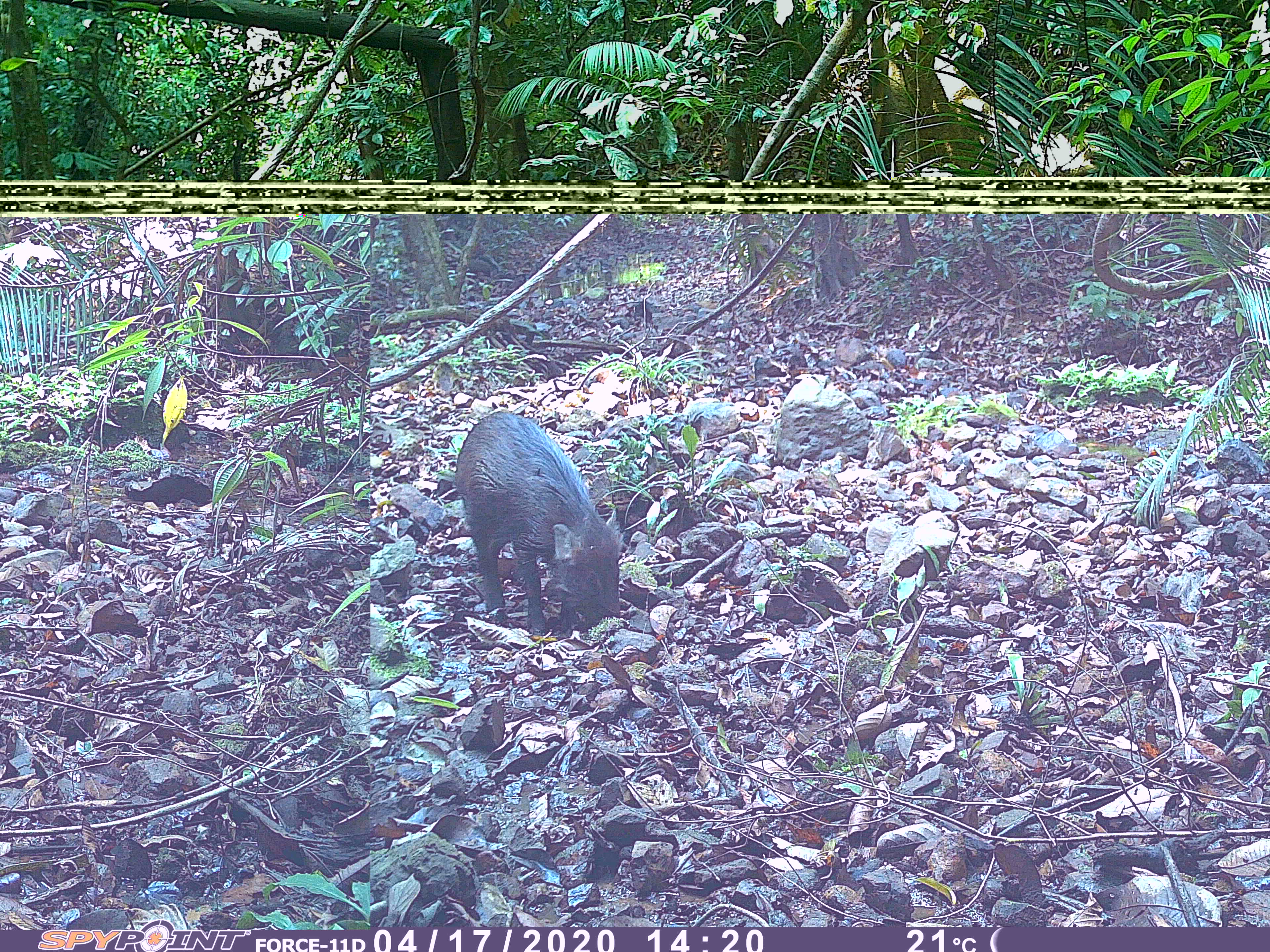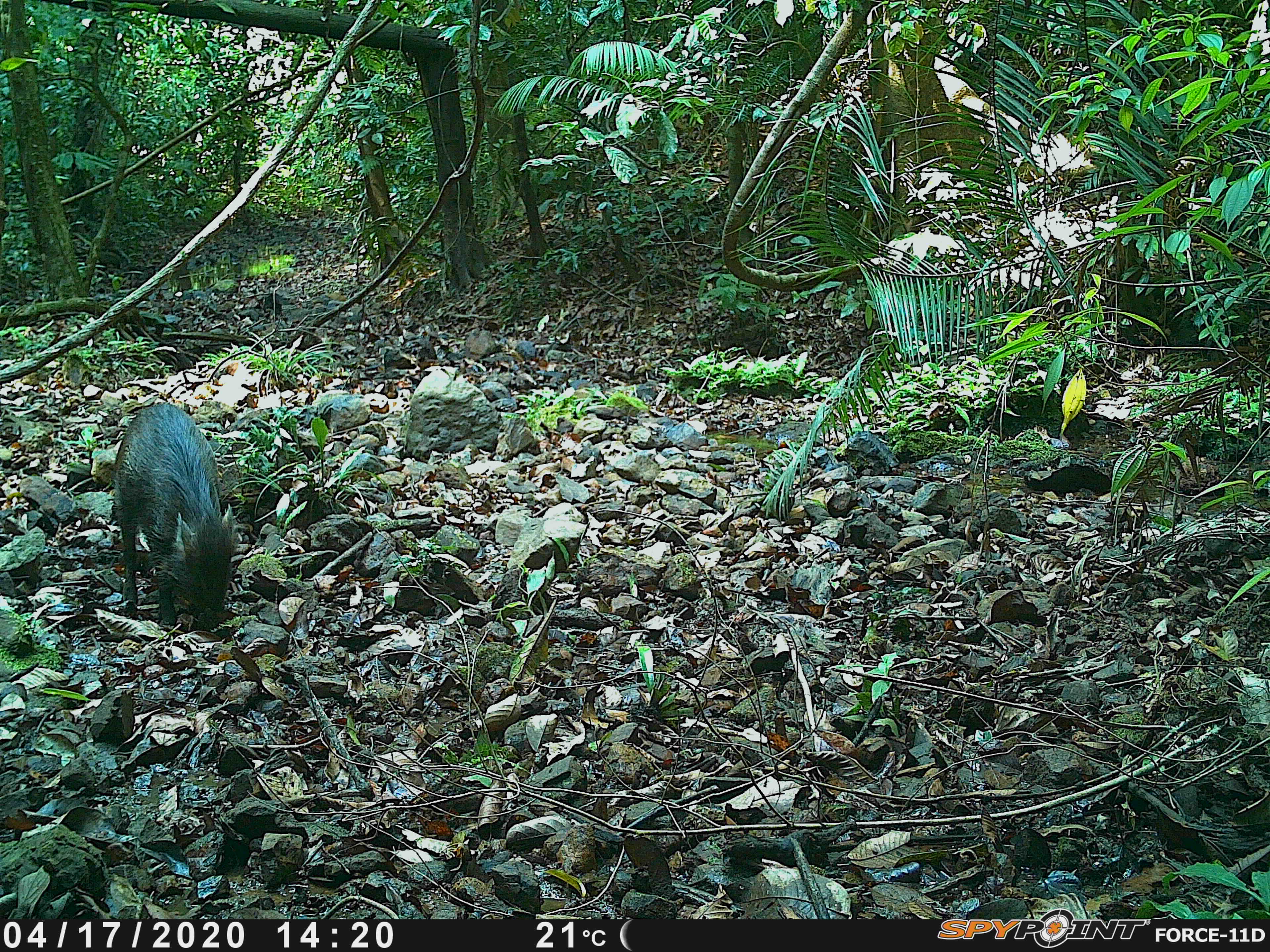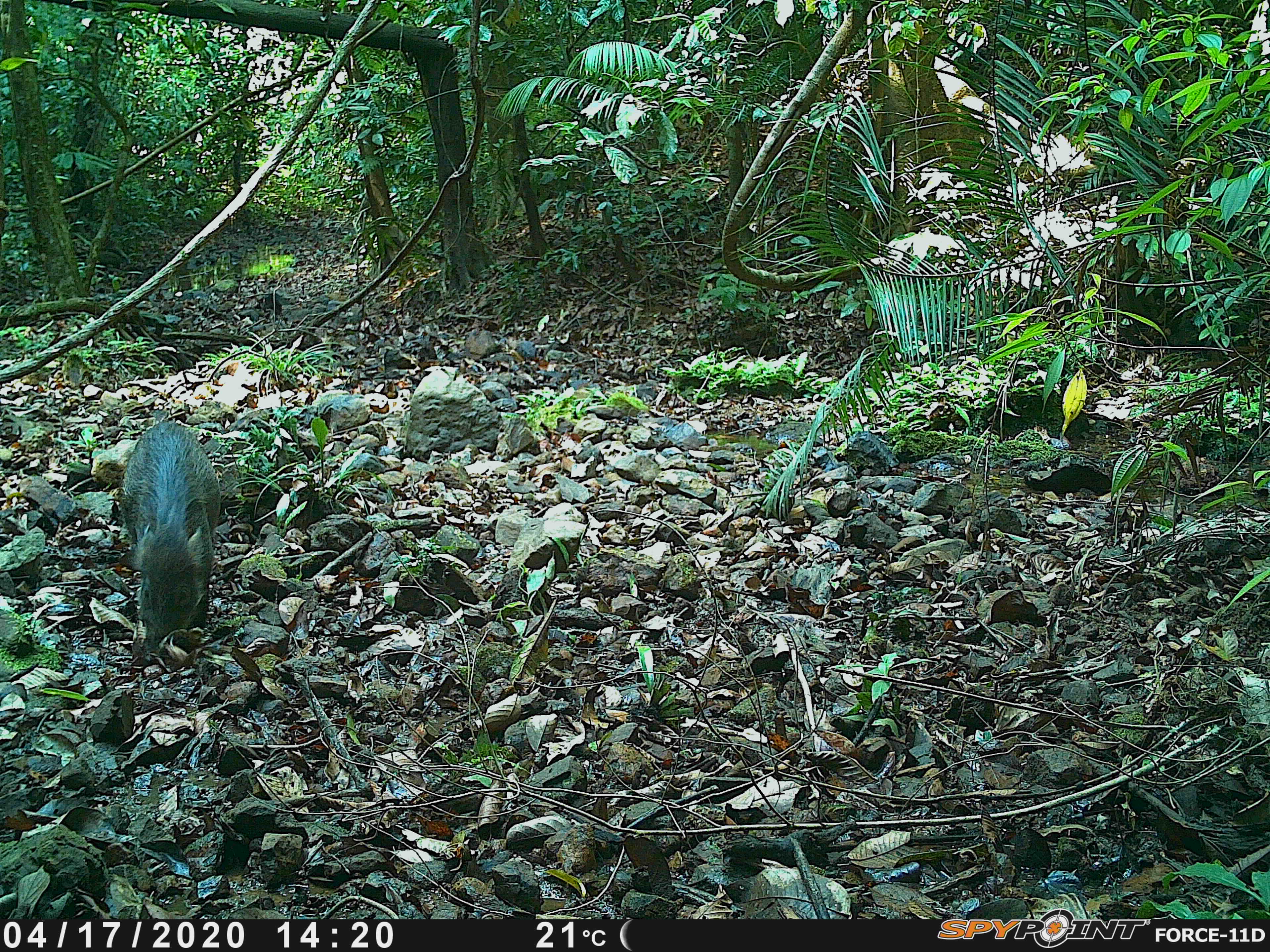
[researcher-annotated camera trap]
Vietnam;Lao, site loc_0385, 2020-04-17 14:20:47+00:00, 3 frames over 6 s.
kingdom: Animalia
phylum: Chordata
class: Mammalia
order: Artiodactyla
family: Suidae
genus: Sus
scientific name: Sus scrofa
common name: eurasian wild pig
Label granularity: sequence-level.